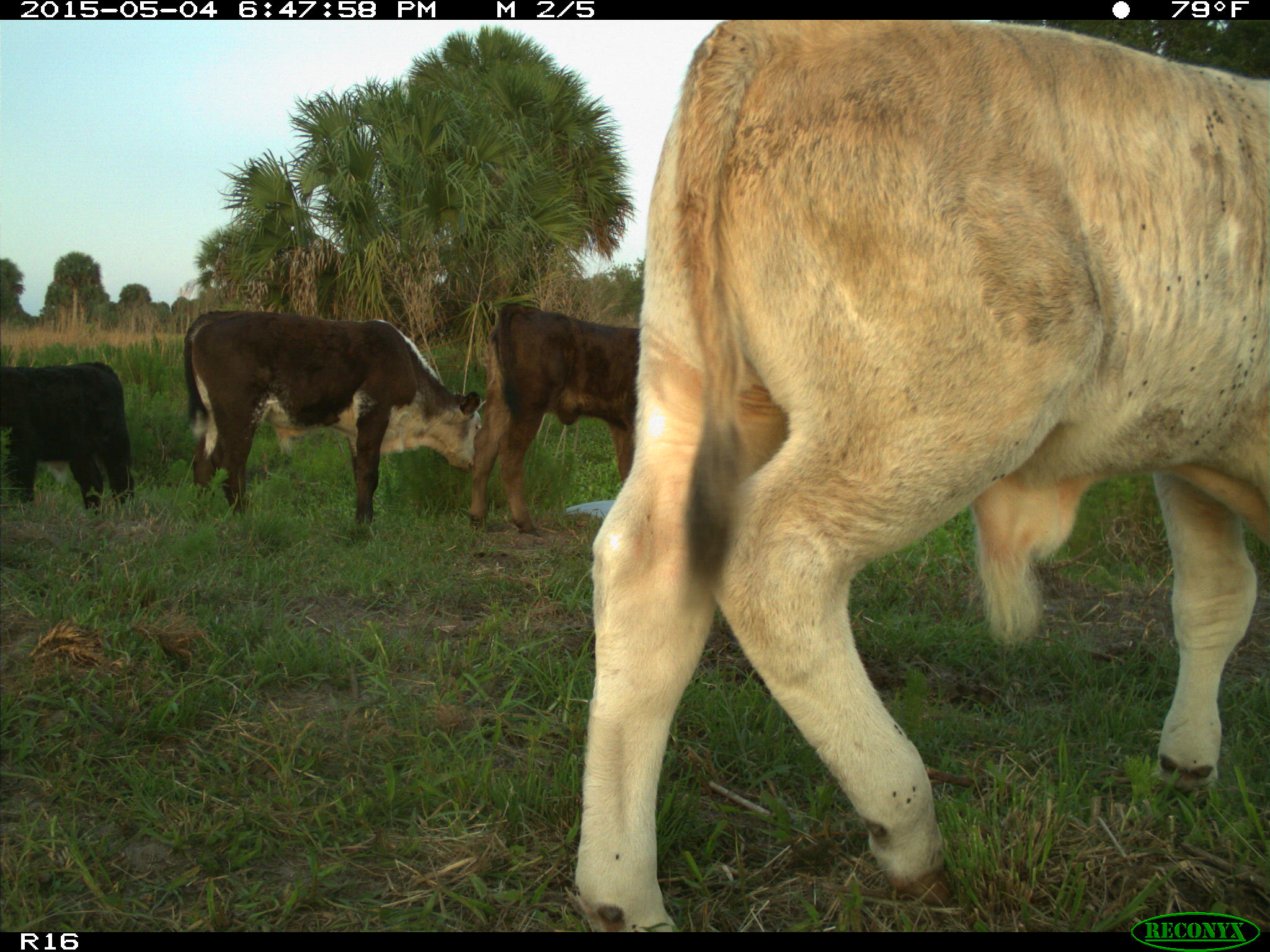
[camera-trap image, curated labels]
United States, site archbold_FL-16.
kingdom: Animalia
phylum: Chordata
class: Mammalia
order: Artiodactyla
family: Bovidae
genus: Bos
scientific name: Bos taurus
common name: domestic cow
Bos taurus (domestic cow).